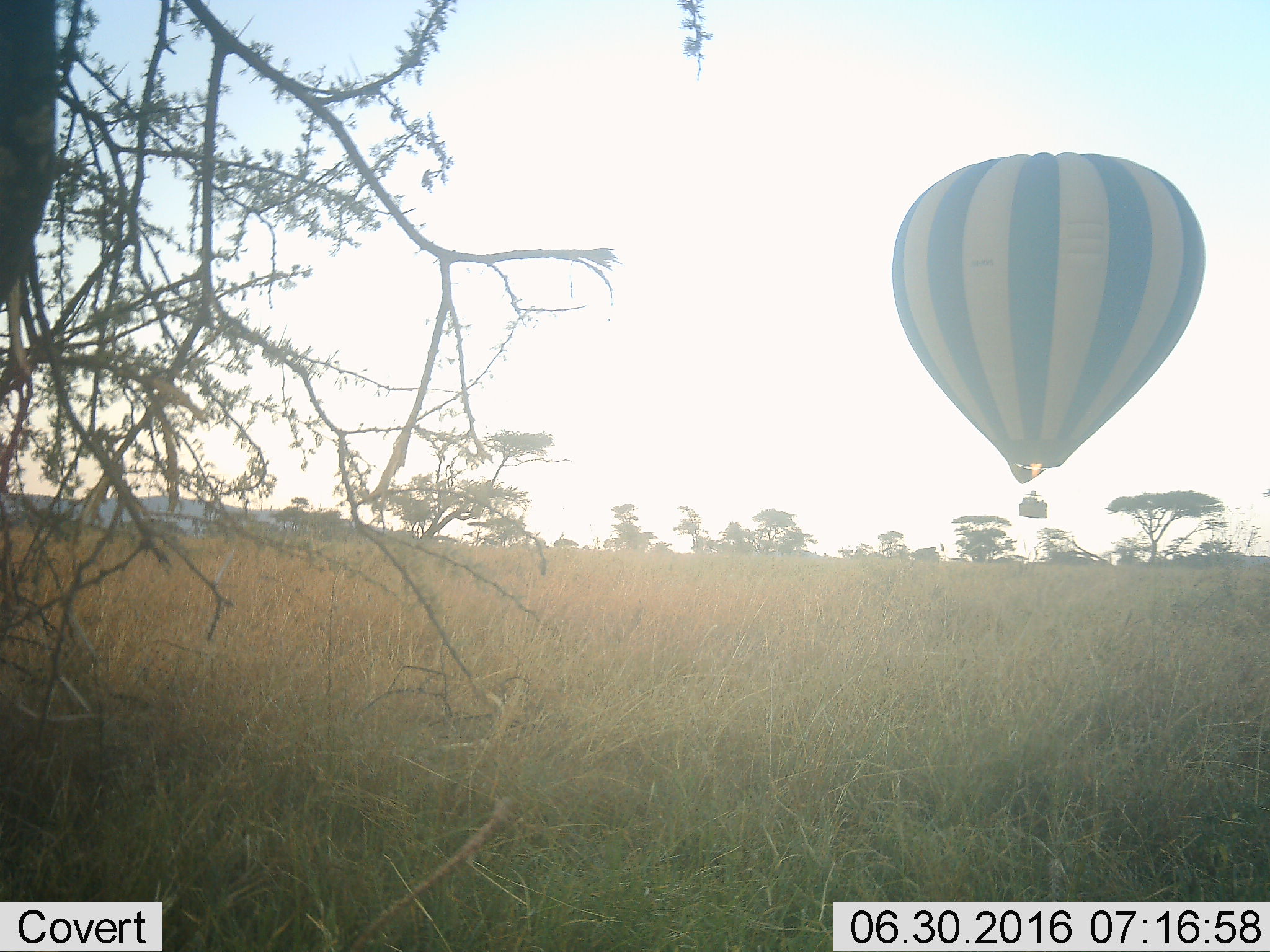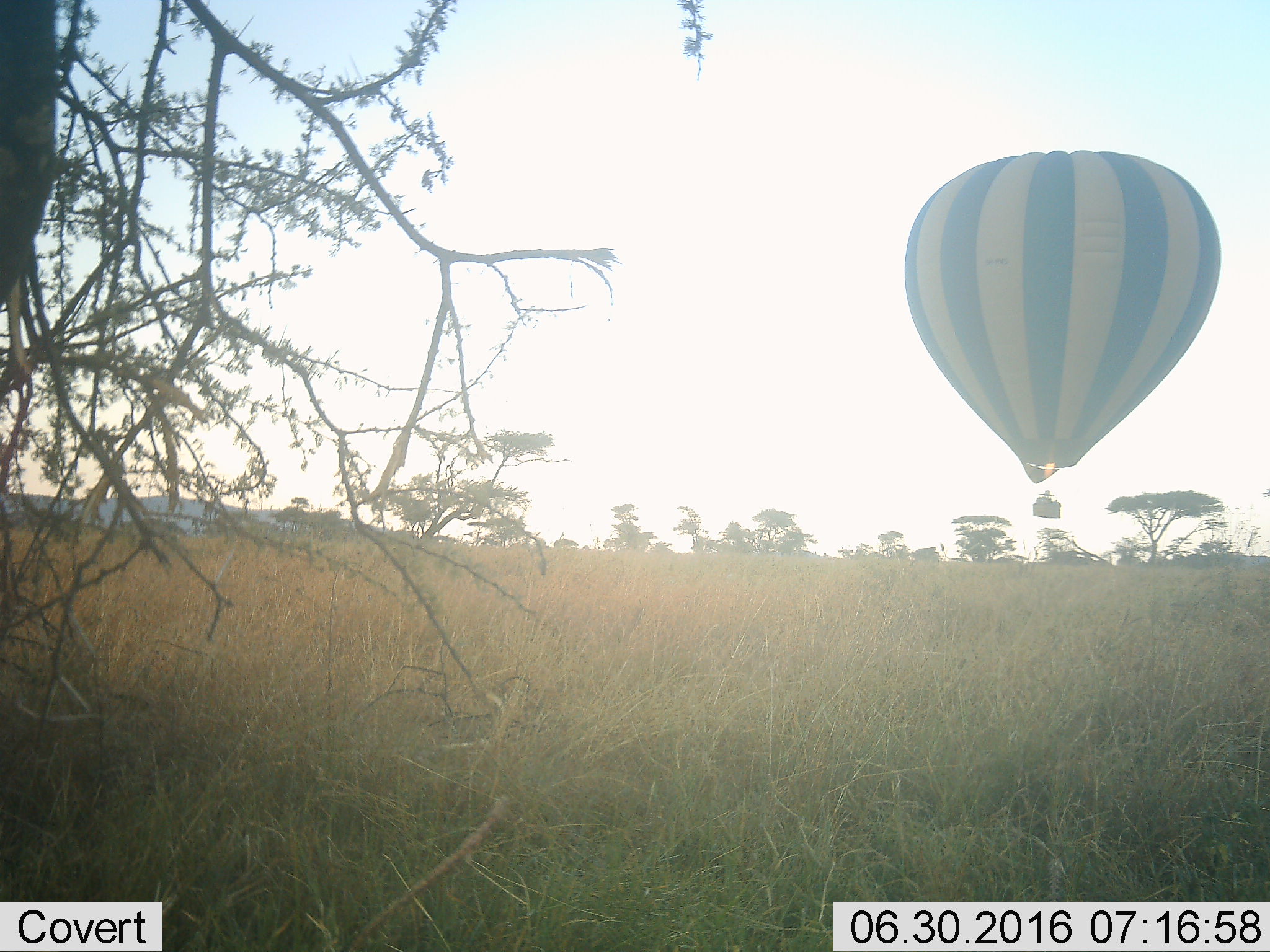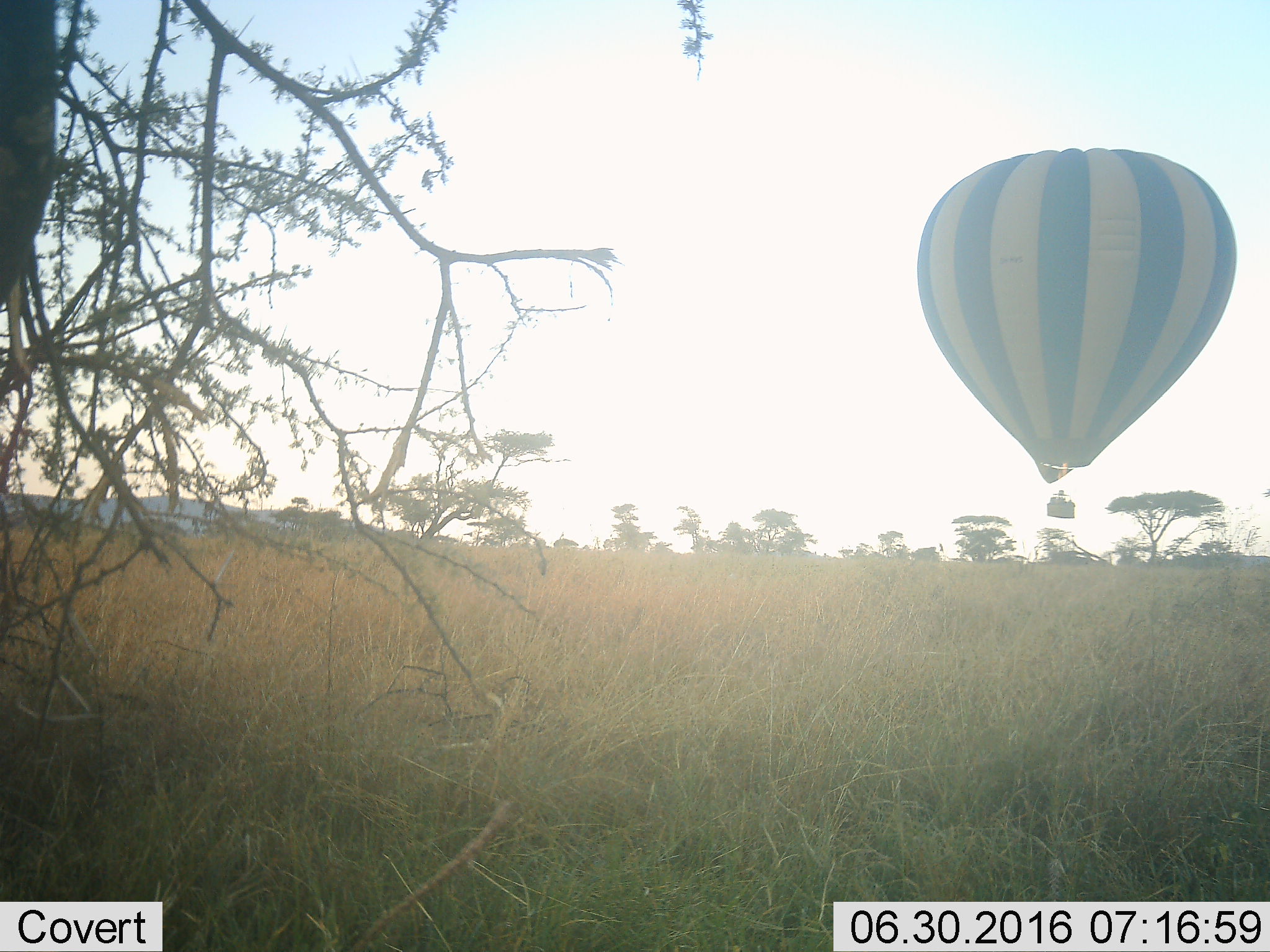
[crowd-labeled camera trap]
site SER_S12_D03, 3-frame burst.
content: unidentified animal